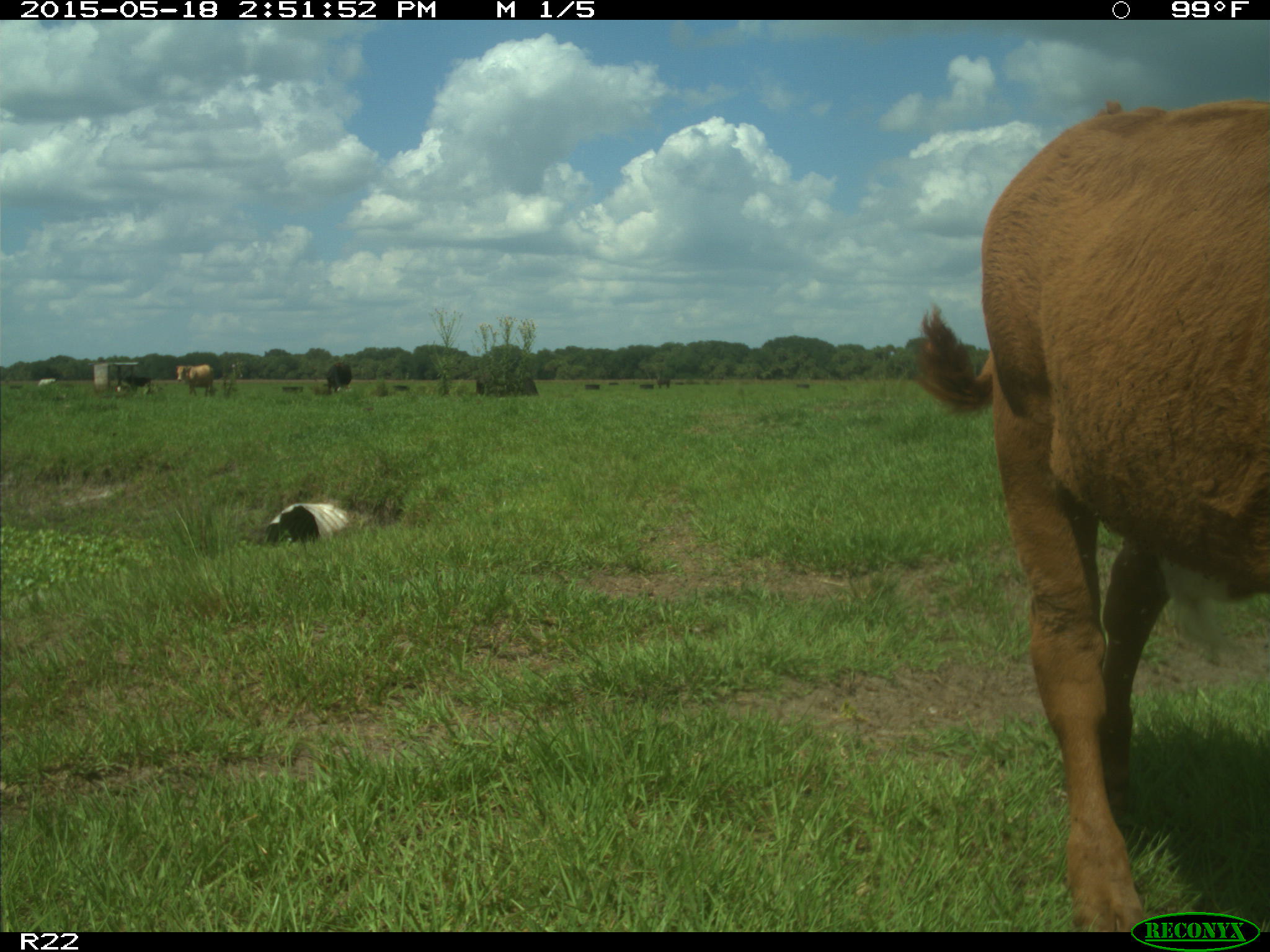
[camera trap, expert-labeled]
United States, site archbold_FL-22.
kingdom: Animalia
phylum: Chordata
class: Mammalia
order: Artiodactyla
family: Bovidae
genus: Bos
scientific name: Bos taurus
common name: domestic cow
Bos taurus (domestic cow).